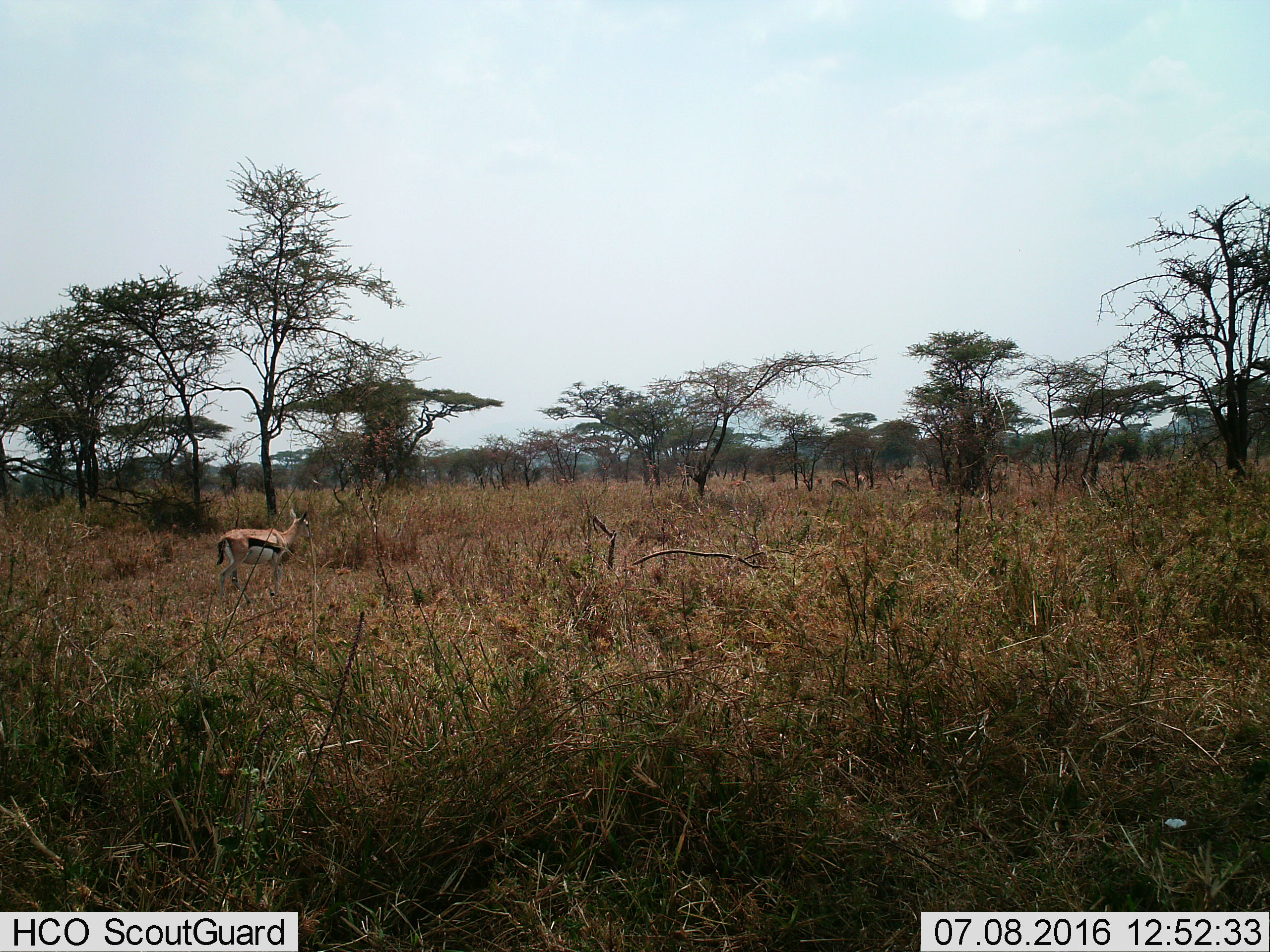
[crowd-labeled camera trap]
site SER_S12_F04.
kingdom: Animalia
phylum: Chordata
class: Mammalia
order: Artiodactyla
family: Bovidae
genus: Eudorcas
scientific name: Eudorcas thomsonii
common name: thomson's gazelle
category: gazellethomsons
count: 3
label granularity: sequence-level